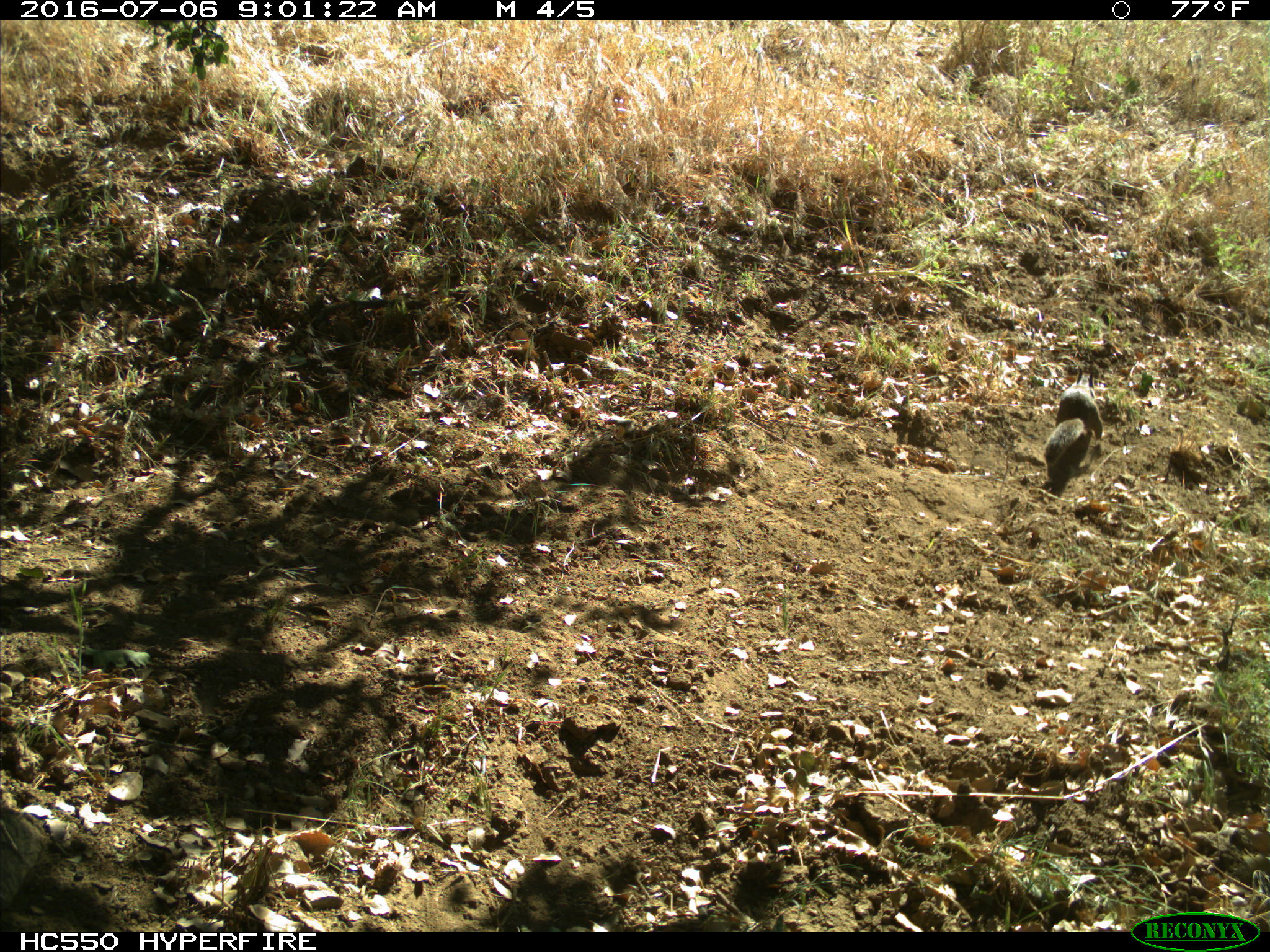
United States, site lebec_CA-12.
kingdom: Animalia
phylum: Chordata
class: Mammalia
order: Rodentia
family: Sciuridae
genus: Otospermophilus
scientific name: Otospermophilus beecheyi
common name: california ground squirrel